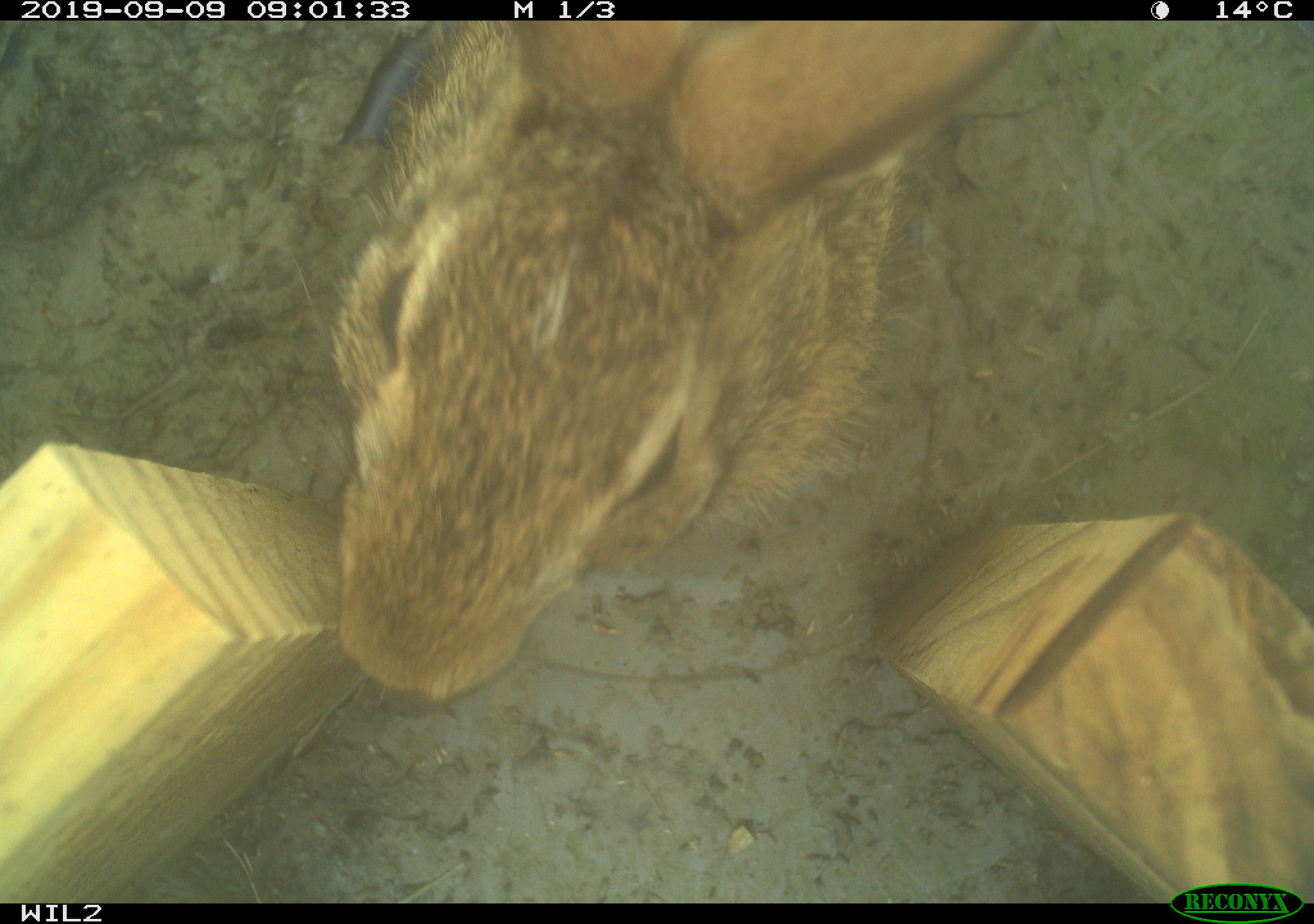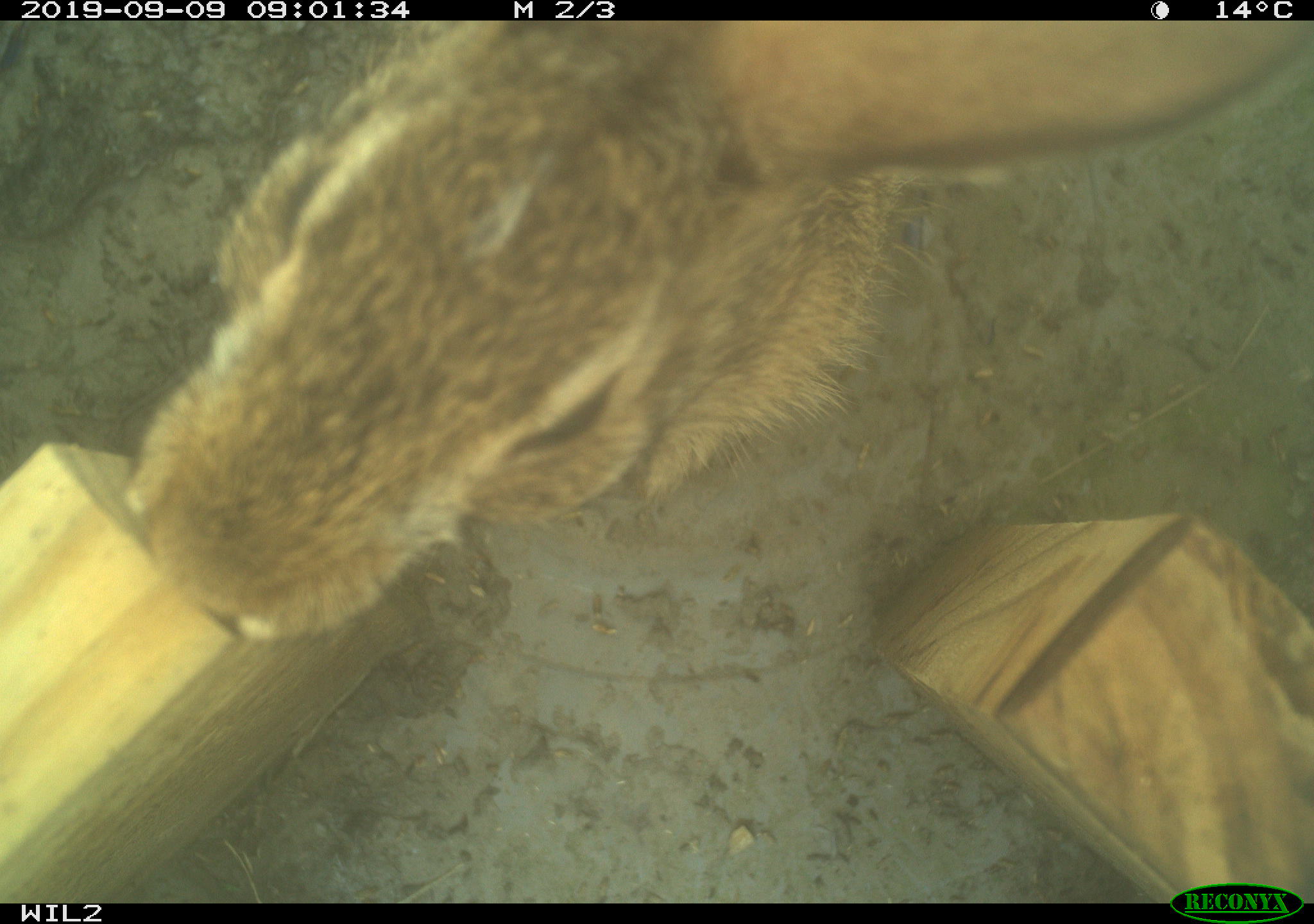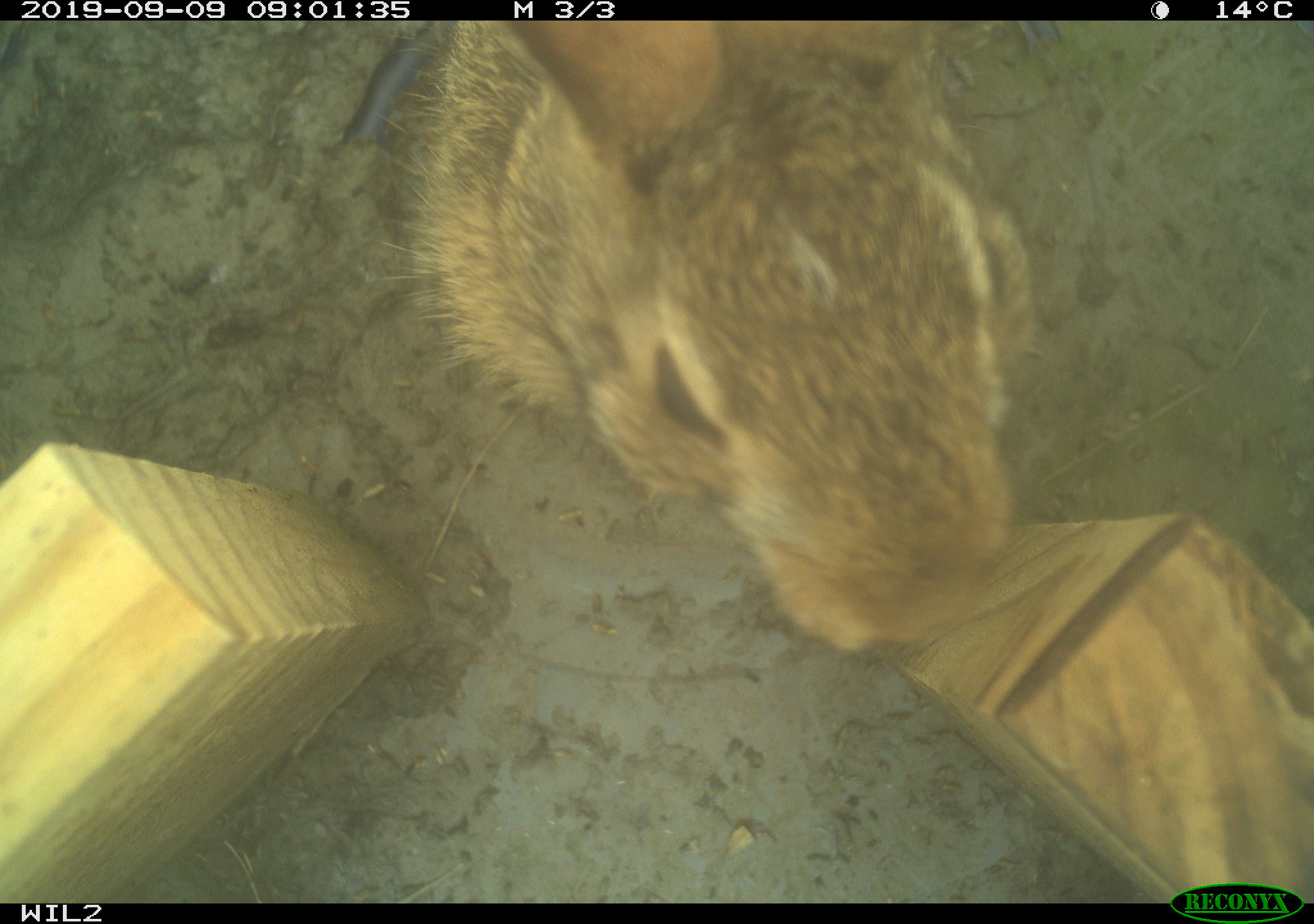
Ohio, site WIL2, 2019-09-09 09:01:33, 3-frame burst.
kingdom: Animalia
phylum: Chordata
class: Mammalia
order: Lagomorpha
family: Leporidae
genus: Sylvilagus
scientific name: Sylvilagus floridanus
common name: eastern cottontail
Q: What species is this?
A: Eastern cottontail (Sylvilagus floridanus).